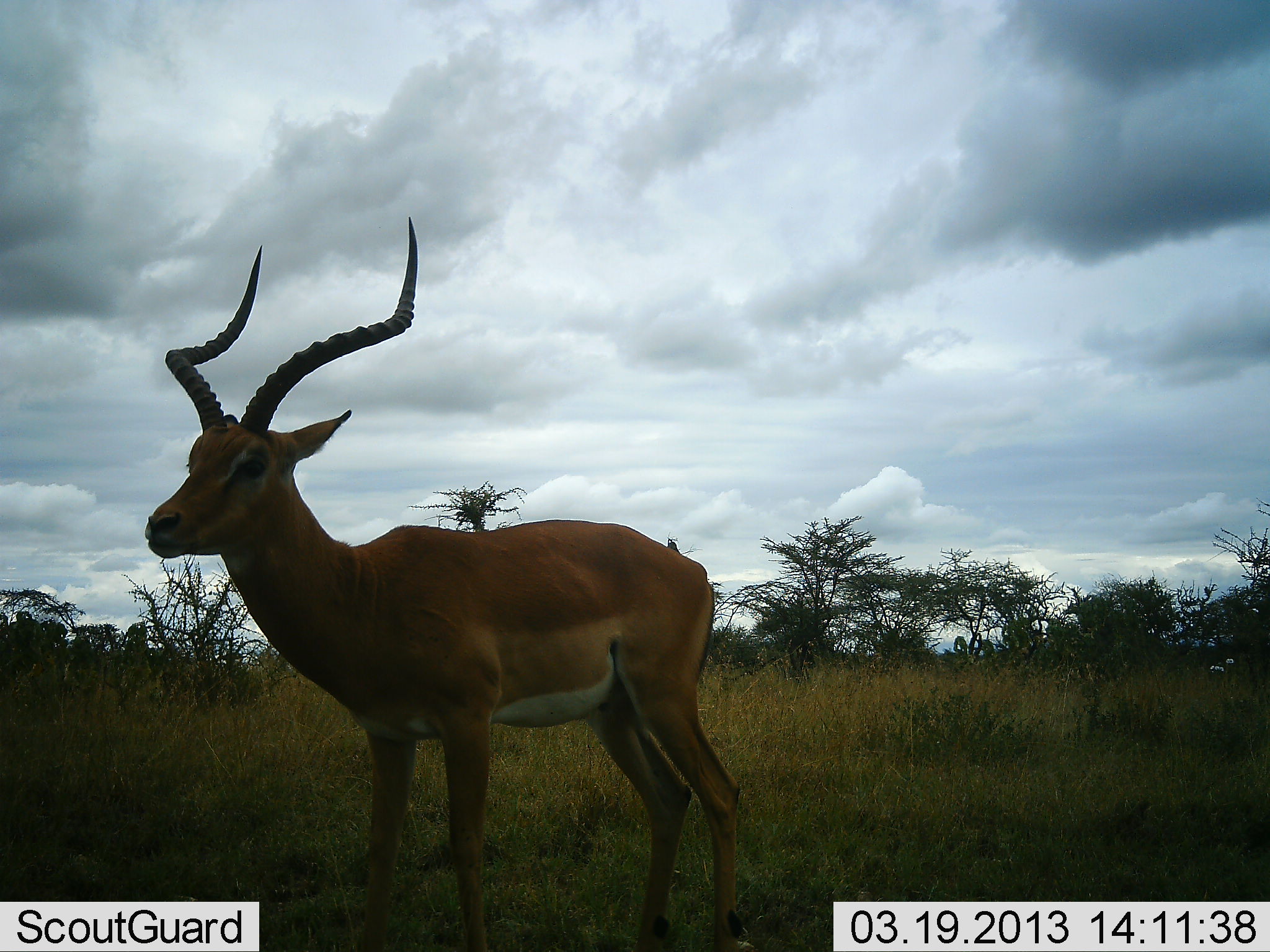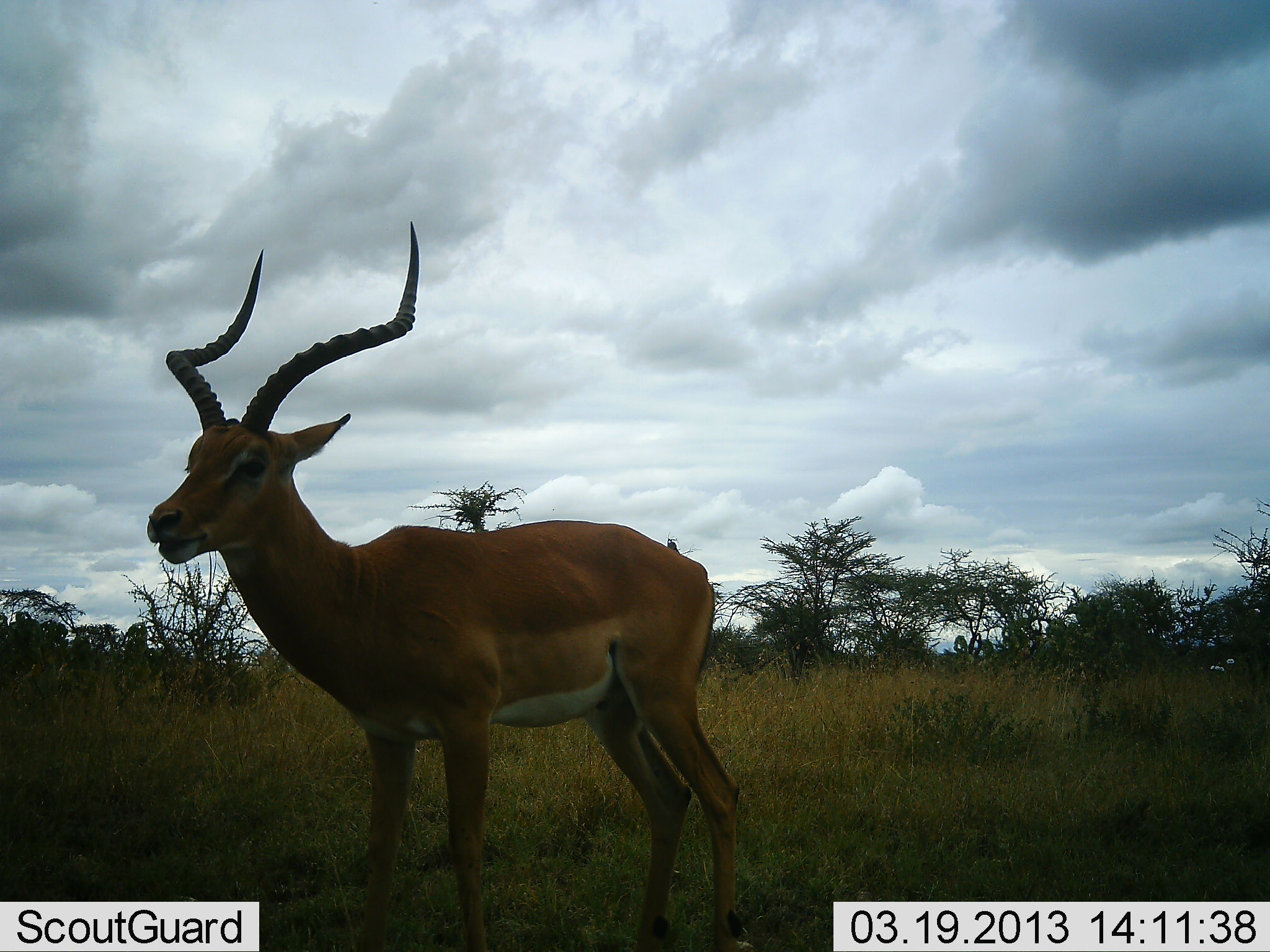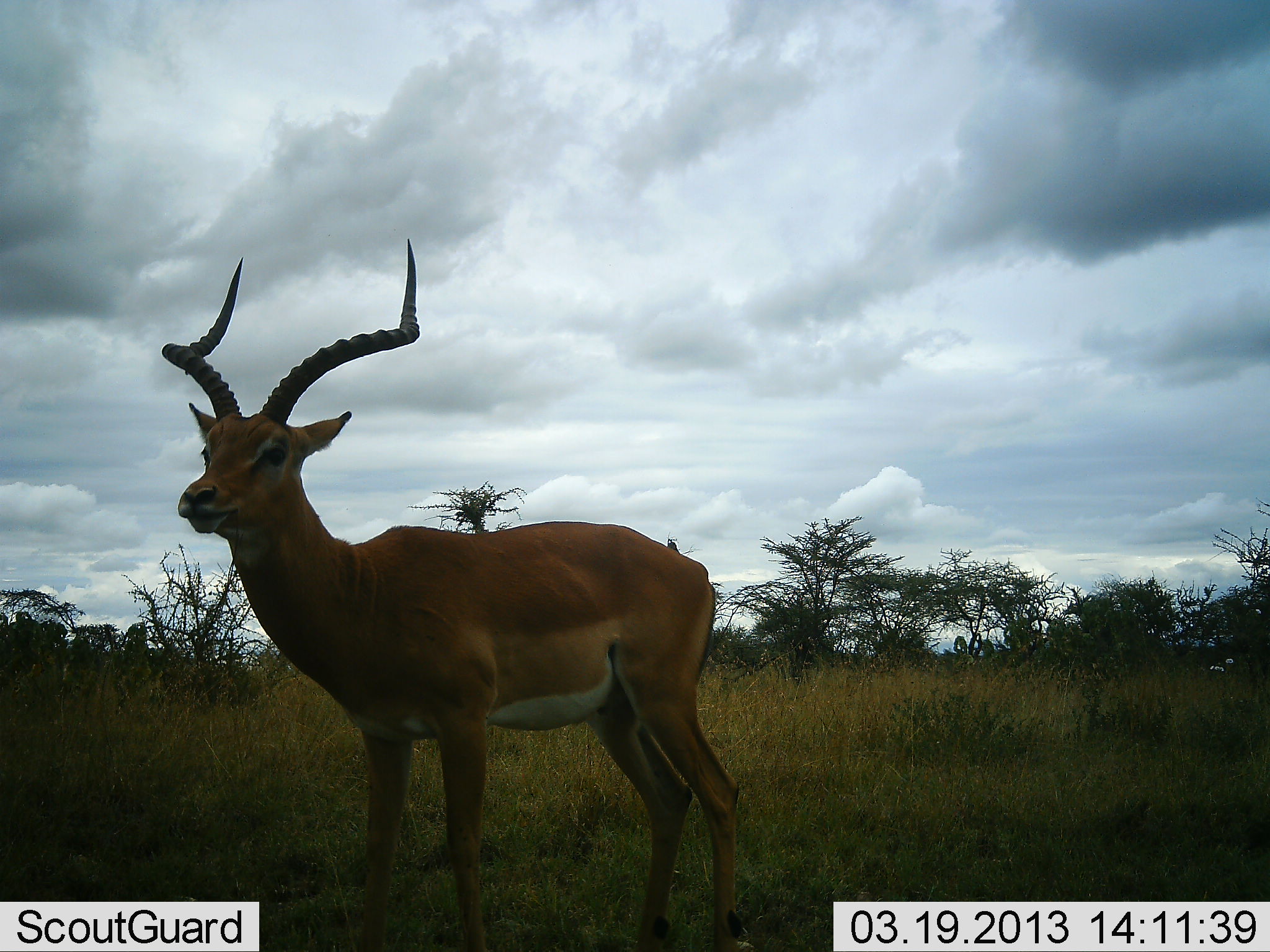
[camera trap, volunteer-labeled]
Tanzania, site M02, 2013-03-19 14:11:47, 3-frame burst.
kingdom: Animalia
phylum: Chordata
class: Mammalia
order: Artiodactyla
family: Bovidae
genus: Aepyceros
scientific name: Aepyceros melampus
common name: impala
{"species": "impala (Aepyceros melampus)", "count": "1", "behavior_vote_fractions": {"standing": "79%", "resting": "0%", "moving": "0%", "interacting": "0%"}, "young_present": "0%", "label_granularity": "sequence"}